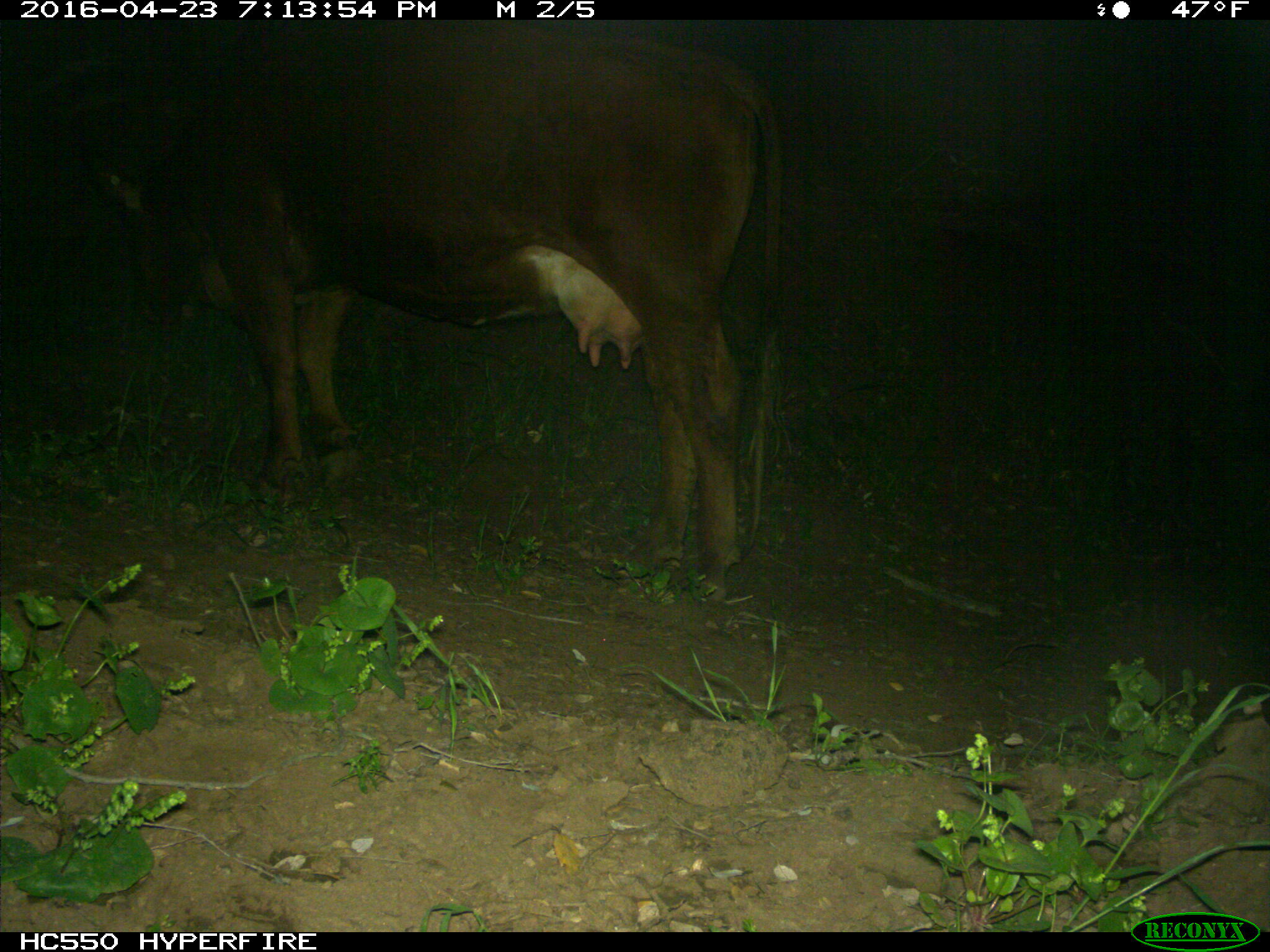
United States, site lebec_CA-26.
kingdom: Animalia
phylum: Chordata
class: Mammalia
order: Artiodactyla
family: Bovidae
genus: Bos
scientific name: Bos taurus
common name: domestic cow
Bos taurus (domestic cow).